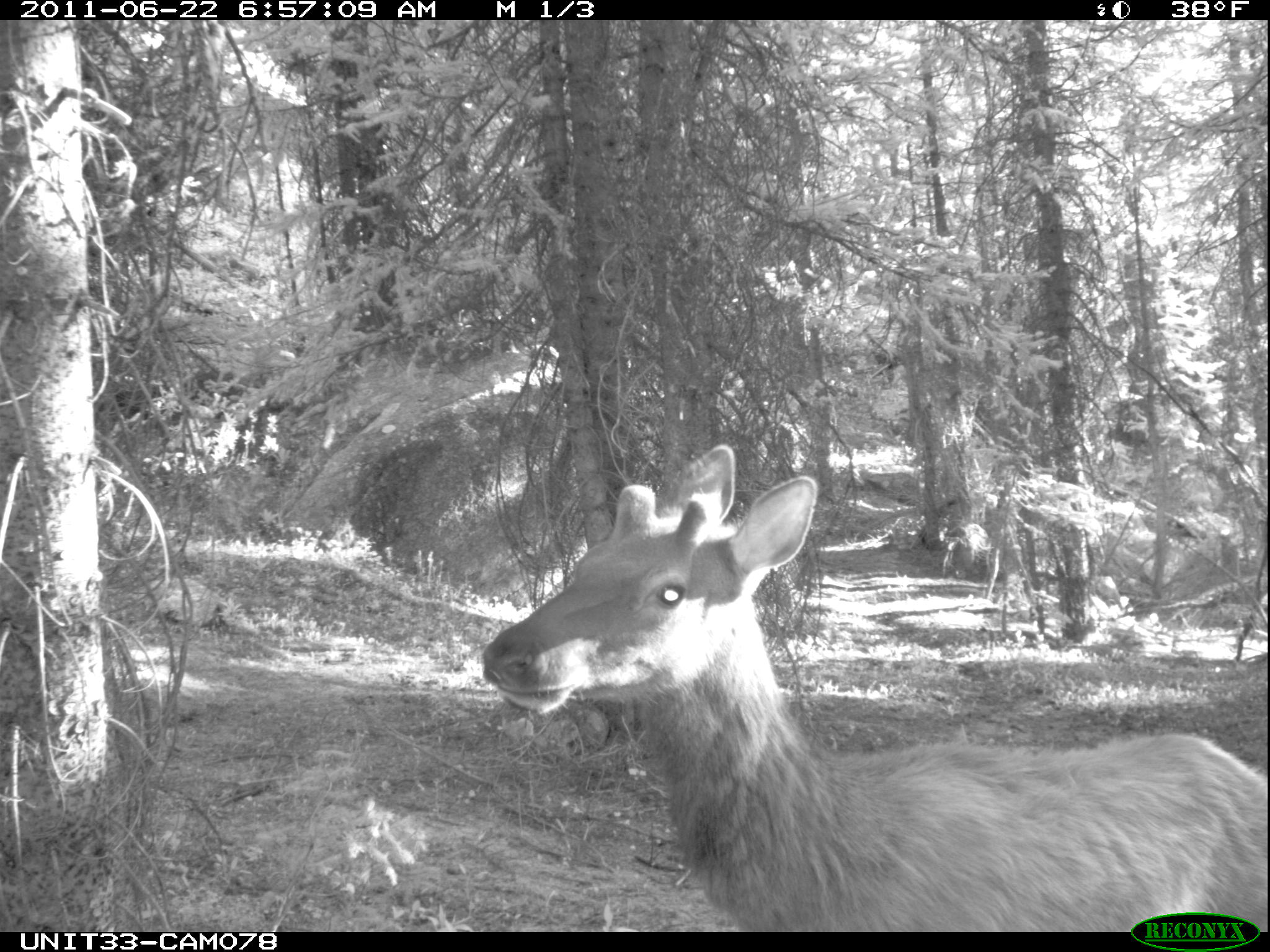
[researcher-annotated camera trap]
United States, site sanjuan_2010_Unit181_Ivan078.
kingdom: Animalia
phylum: Chordata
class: Mammalia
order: Artiodactyla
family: Cervidae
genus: Cervus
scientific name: Cervus elaphus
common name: red deer